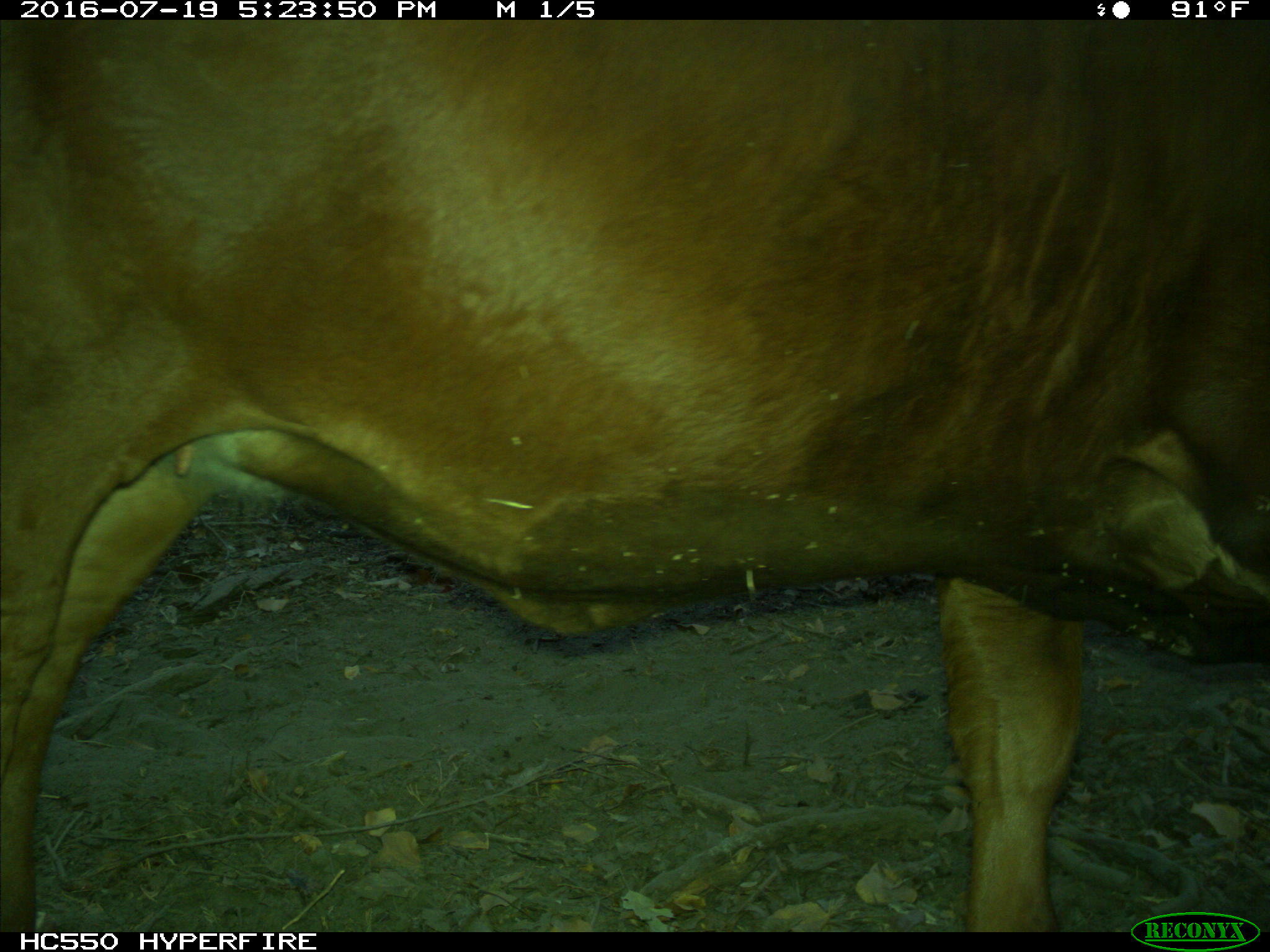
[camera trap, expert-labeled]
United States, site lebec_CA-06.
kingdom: Animalia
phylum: Chordata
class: Mammalia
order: Artiodactyla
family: Bovidae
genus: Bos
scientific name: Bos taurus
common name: domestic cow